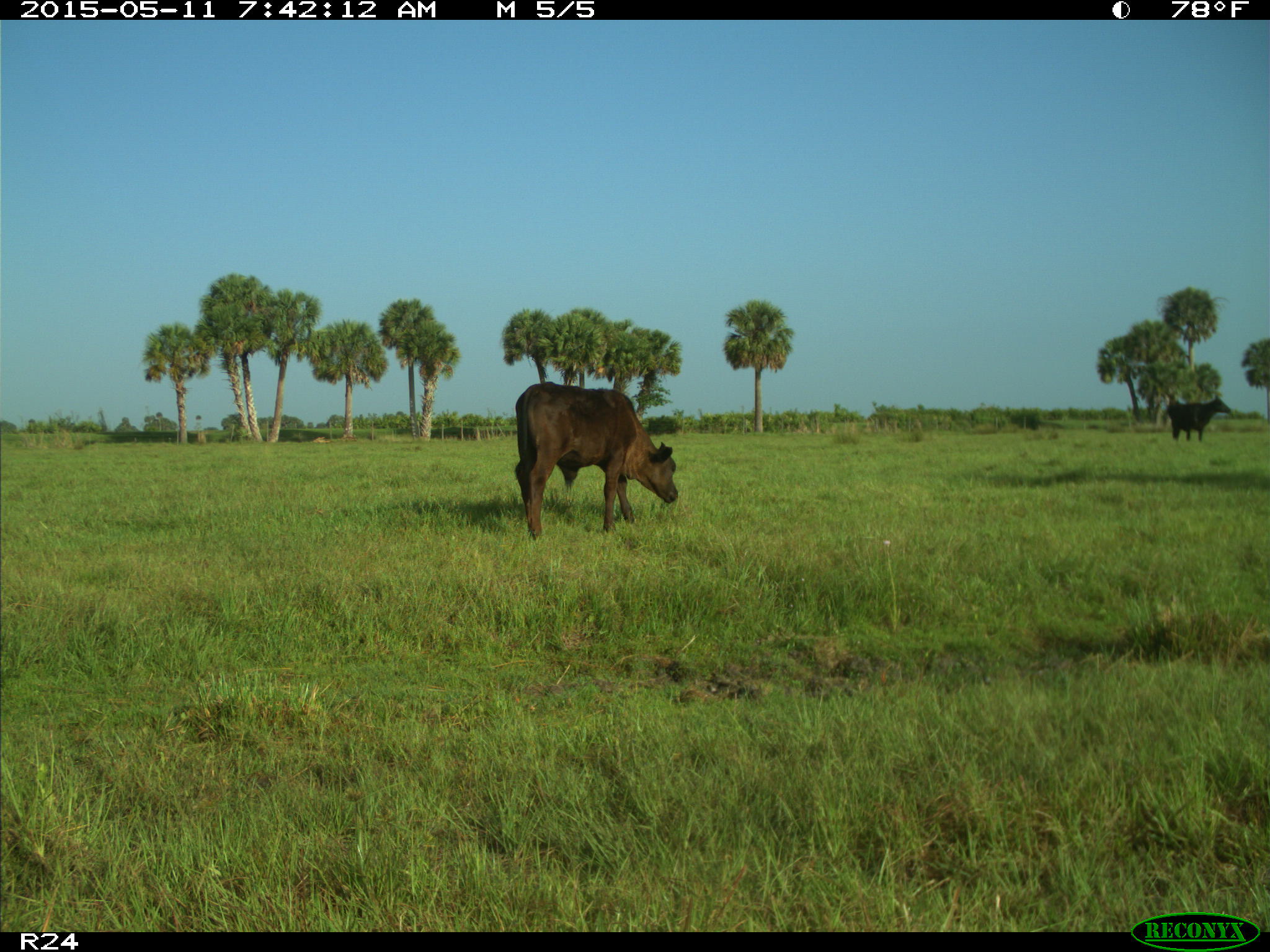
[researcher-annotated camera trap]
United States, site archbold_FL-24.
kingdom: Animalia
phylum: Chordata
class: Mammalia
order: Artiodactyla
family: Bovidae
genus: Bos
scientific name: Bos taurus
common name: domestic cow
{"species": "Bos taurus (domestic cow)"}